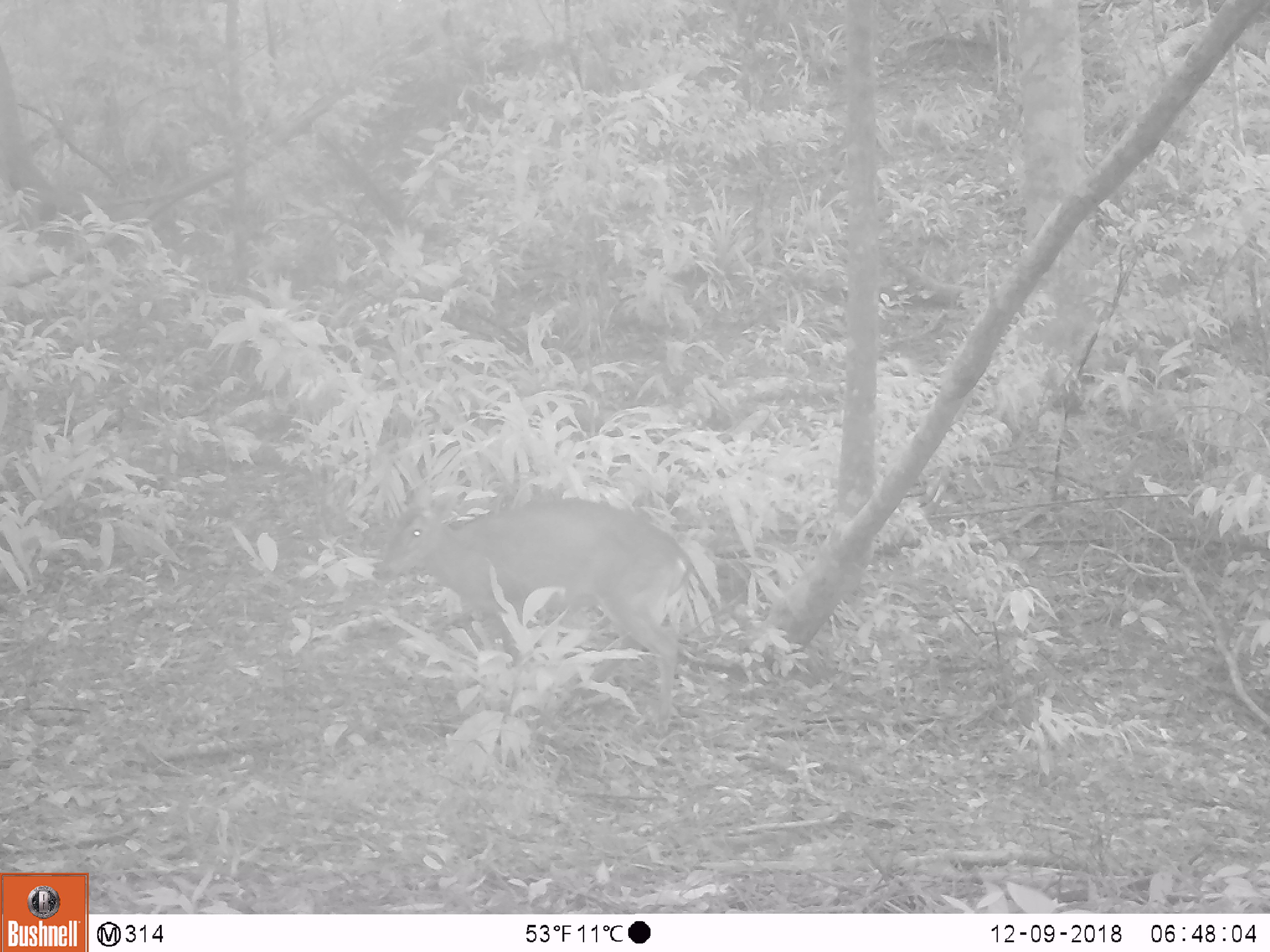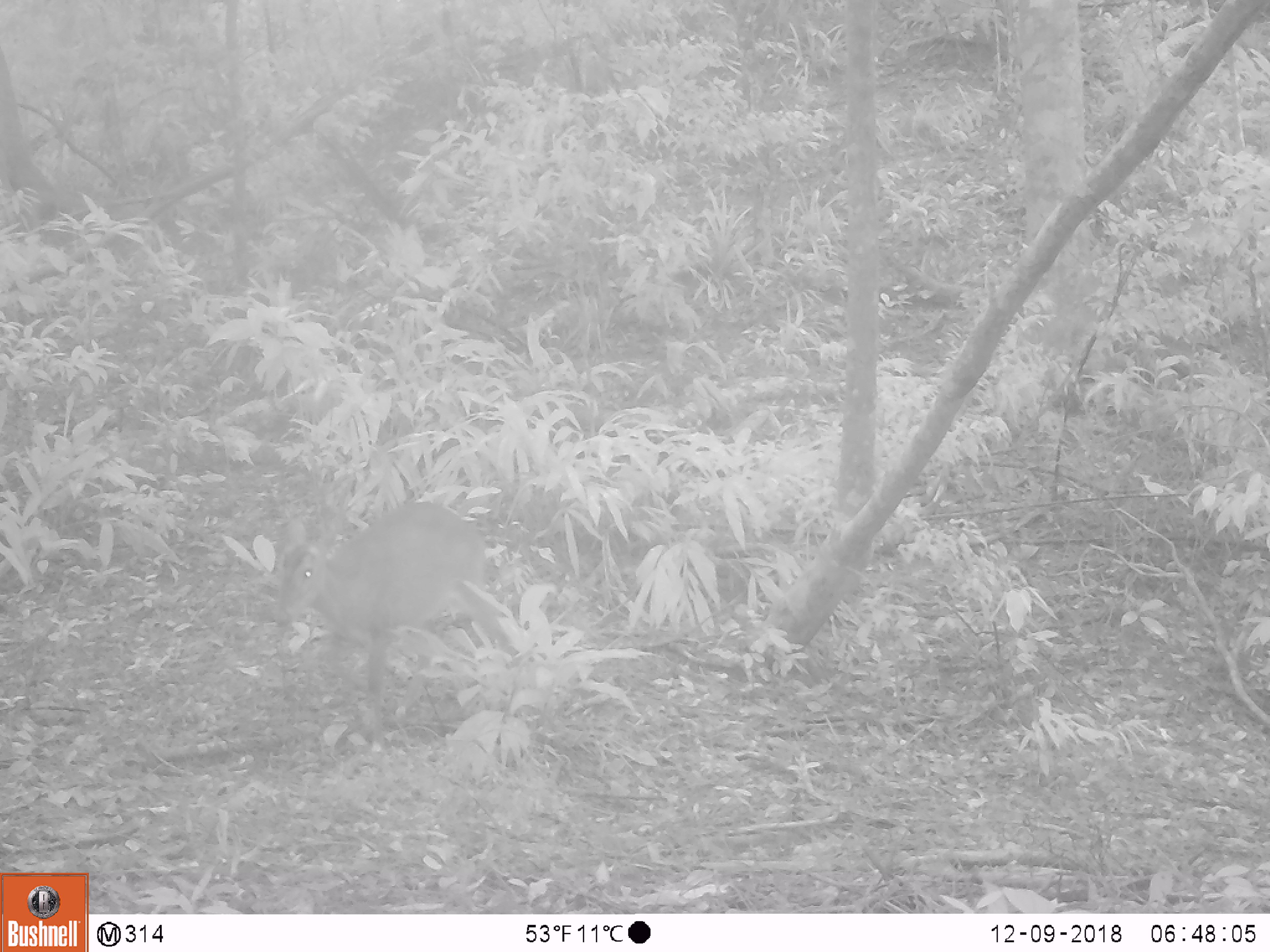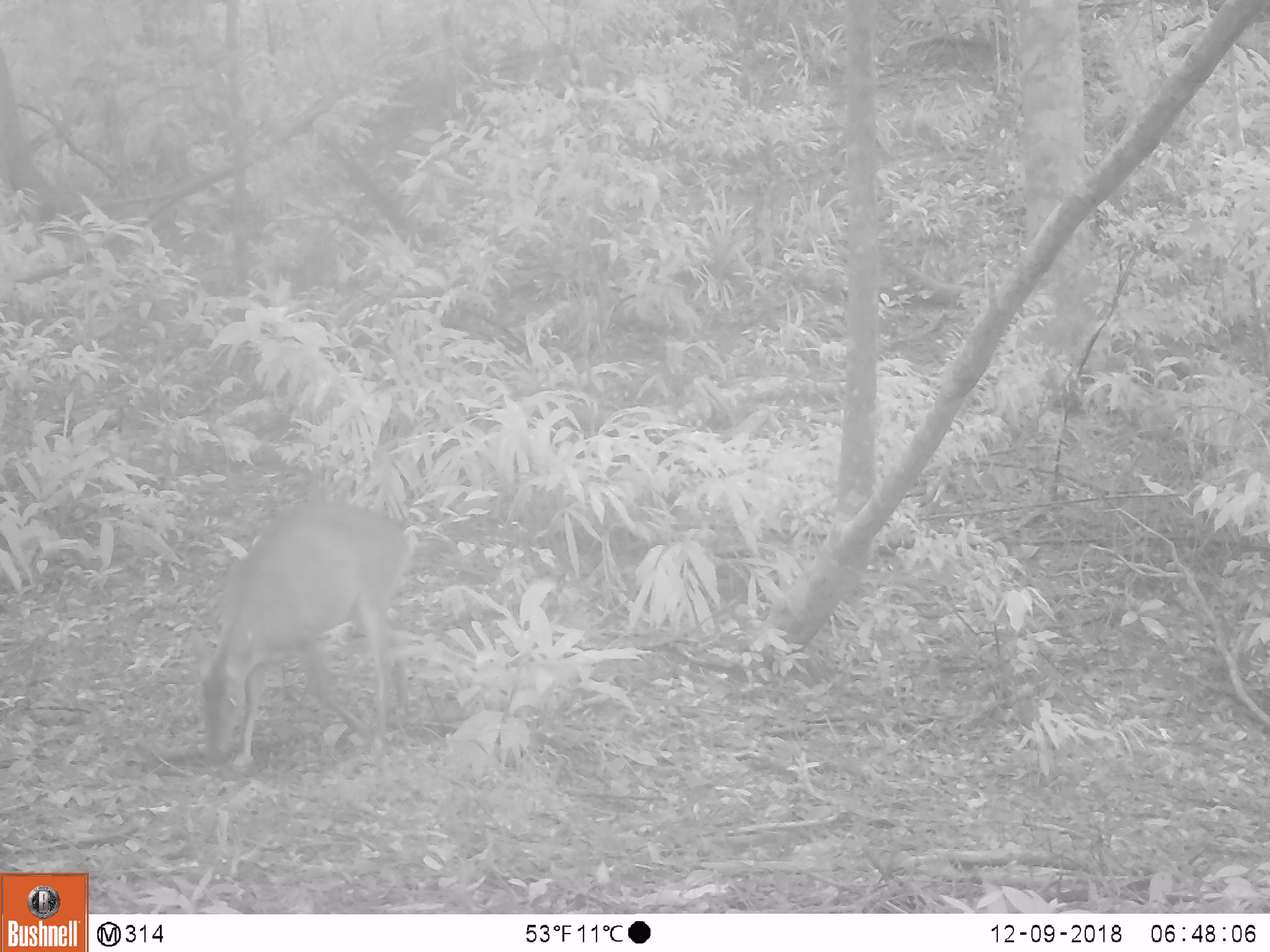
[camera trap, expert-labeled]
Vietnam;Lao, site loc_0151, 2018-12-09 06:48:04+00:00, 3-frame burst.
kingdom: Animalia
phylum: Chordata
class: Mammalia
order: Artiodactyla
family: Cervidae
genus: Muntiacus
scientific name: Muntiacus vuquangensis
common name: large-antlered muntjac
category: large antlered muntjac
Large antlered muntjac (large-antlered muntjac) (Muntiacus vuquangensis). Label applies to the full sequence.